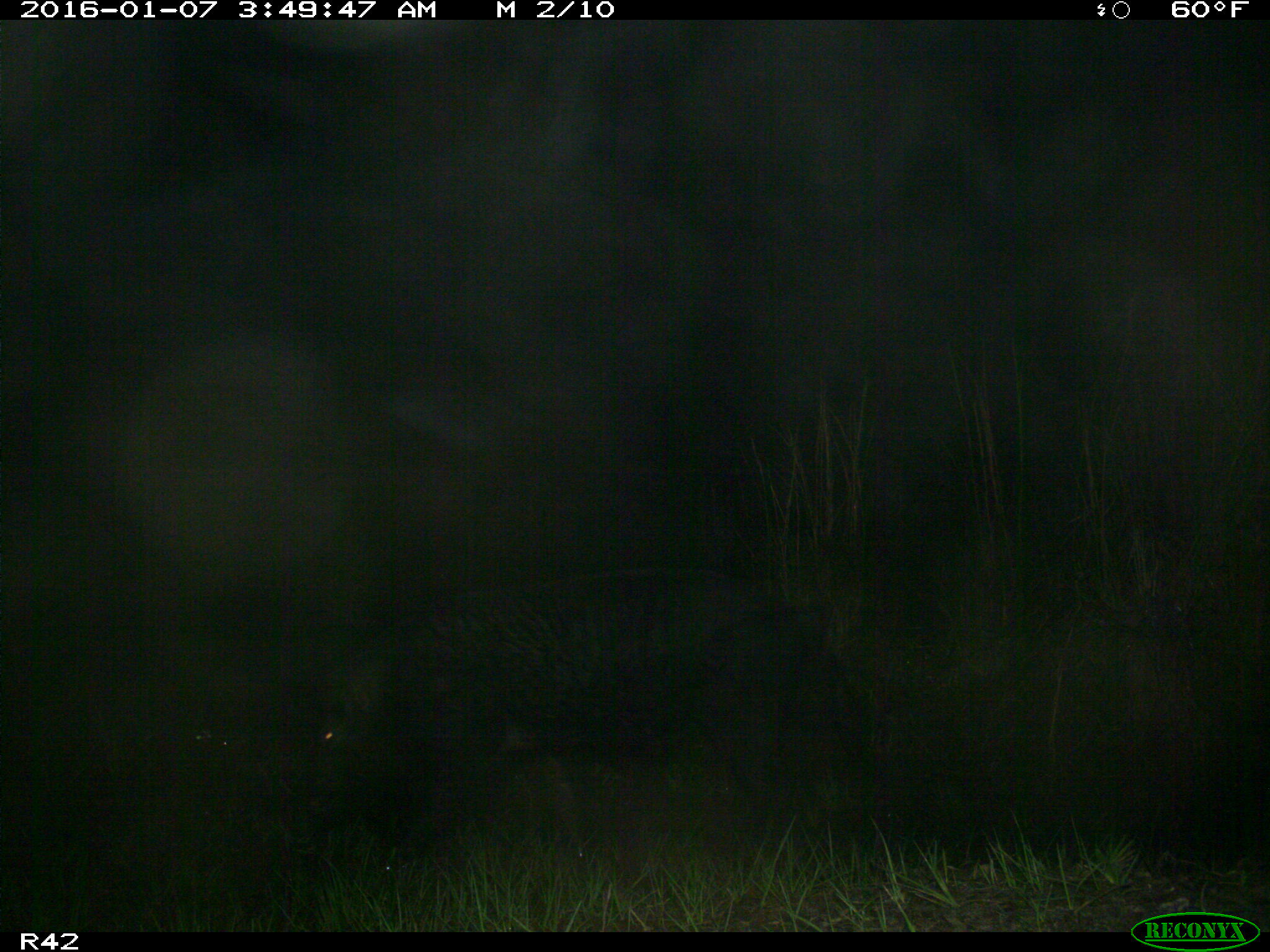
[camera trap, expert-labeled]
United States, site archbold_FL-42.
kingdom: Animalia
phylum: Chordata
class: Mammalia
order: Artiodactyla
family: Suidae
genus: Sus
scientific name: Sus scrofa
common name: wild boar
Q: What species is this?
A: Sus scrofa (wild boar).